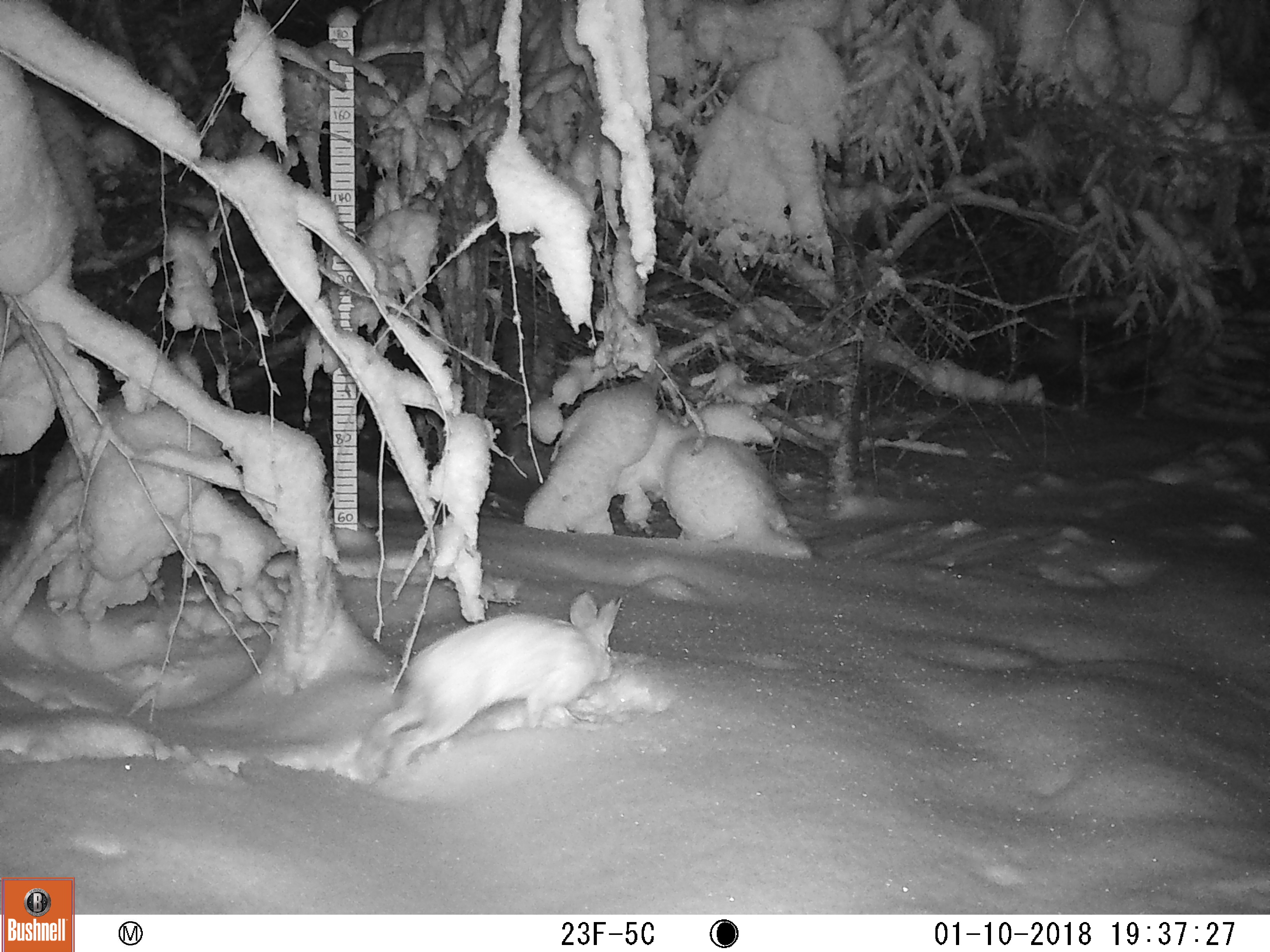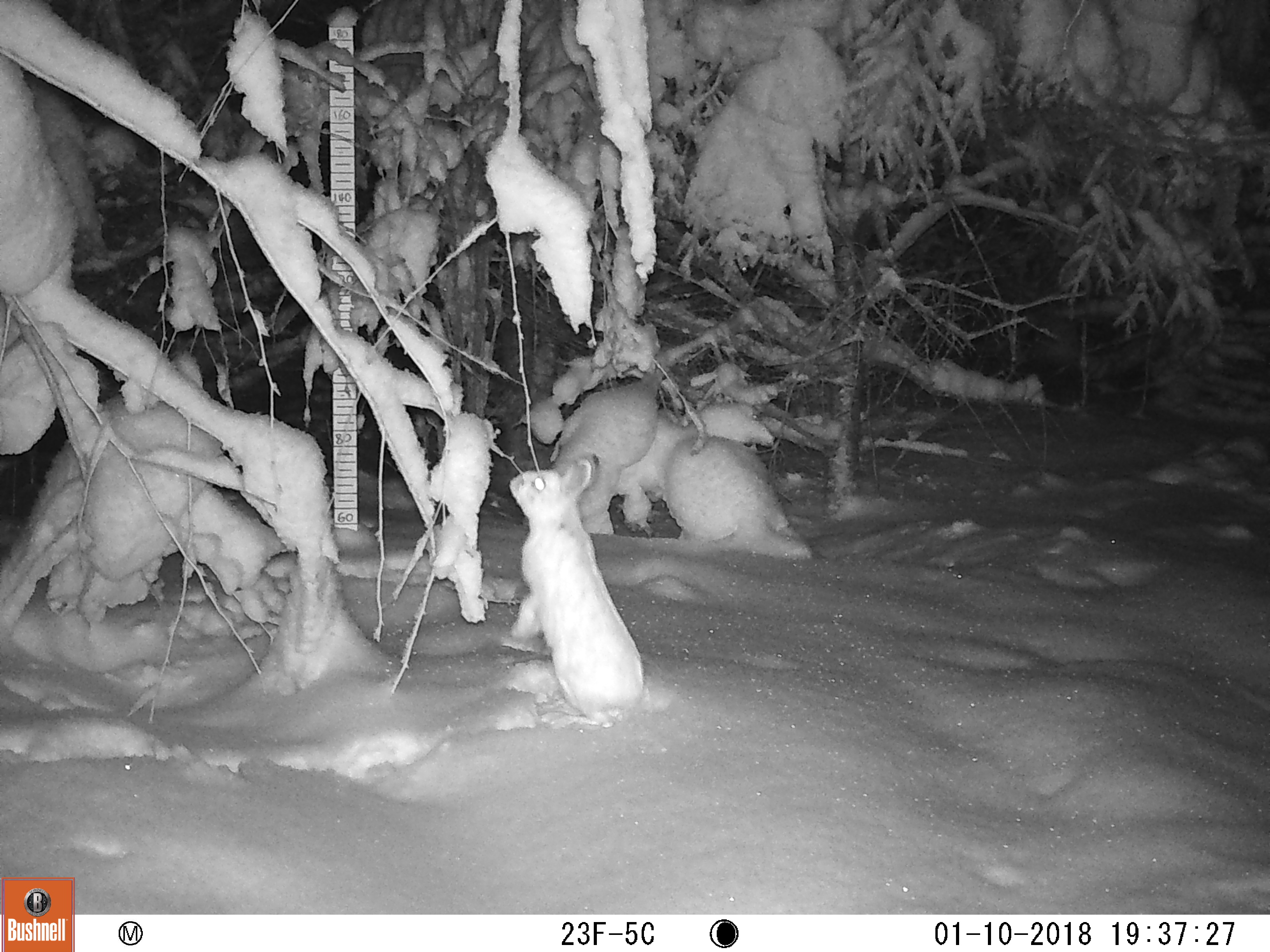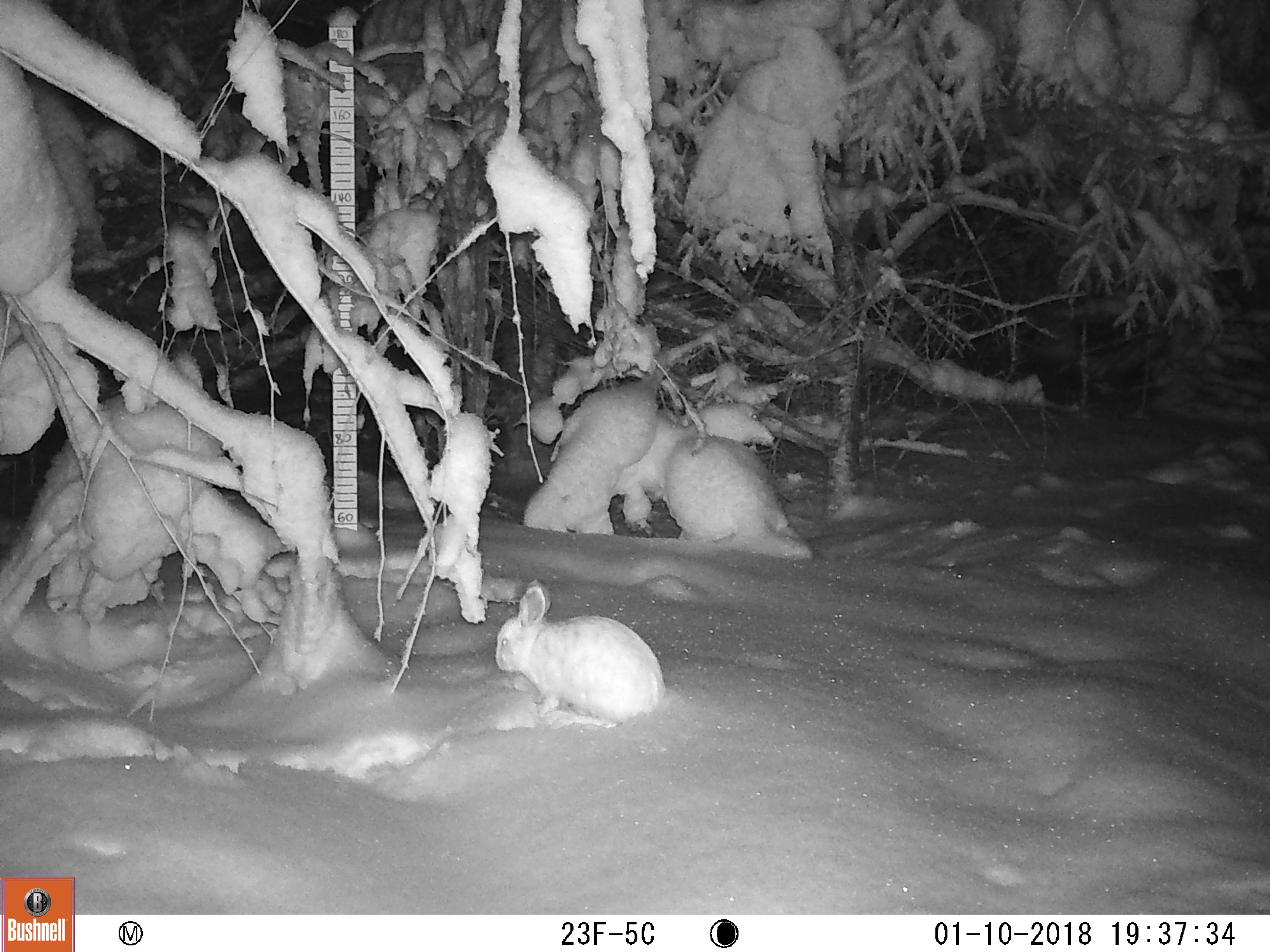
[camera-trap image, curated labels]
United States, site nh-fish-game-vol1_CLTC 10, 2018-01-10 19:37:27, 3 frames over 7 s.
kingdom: Animalia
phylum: Chordata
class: Mammalia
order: Lagomorpha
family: Leporidae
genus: Lepus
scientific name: Lepus americanus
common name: snowshoe hare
Snowshoe hare (Lepus americanus).